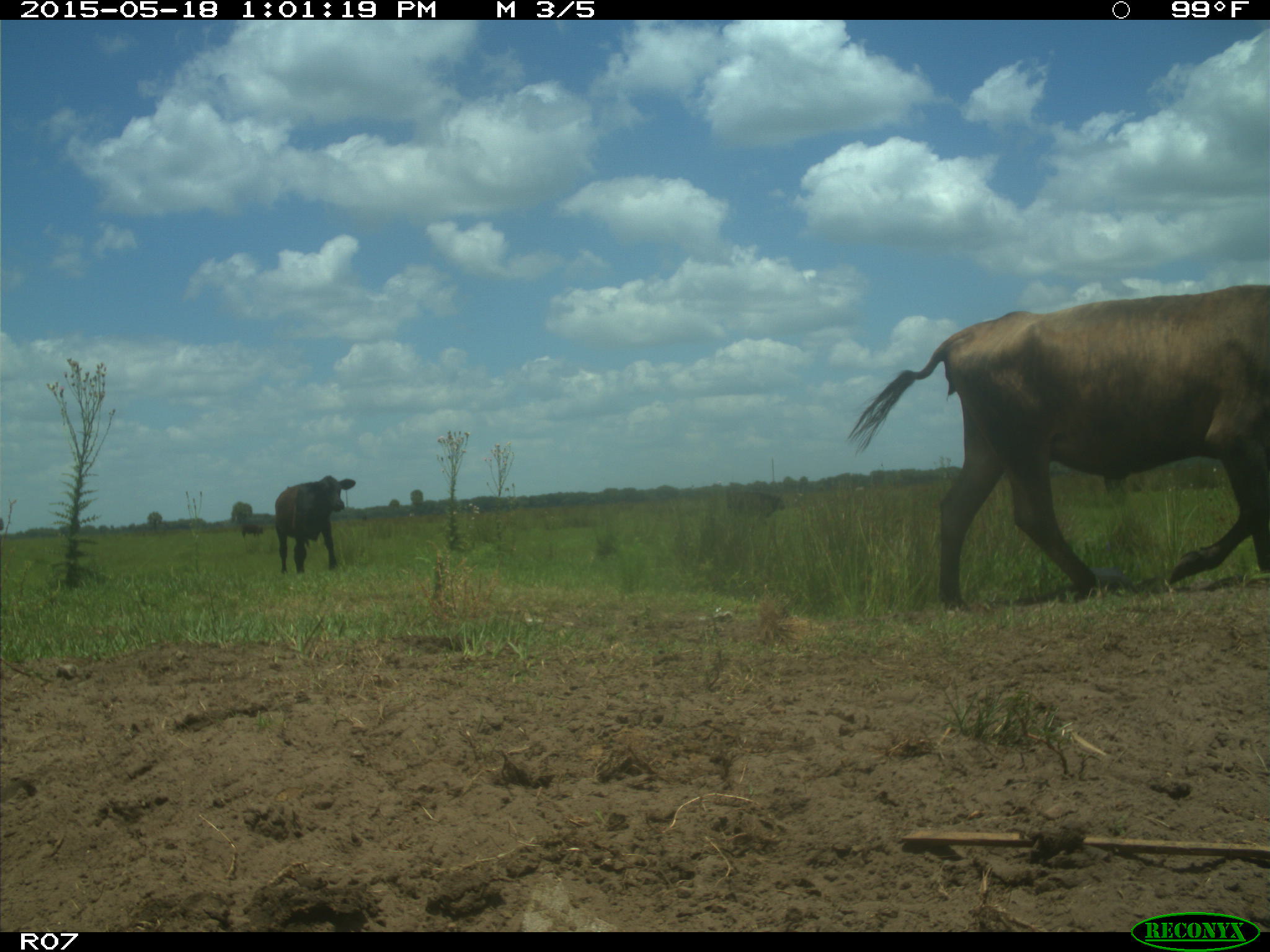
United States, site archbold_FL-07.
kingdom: Animalia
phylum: Chordata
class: Mammalia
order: Artiodactyla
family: Bovidae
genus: Bos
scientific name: Bos taurus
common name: domestic cow